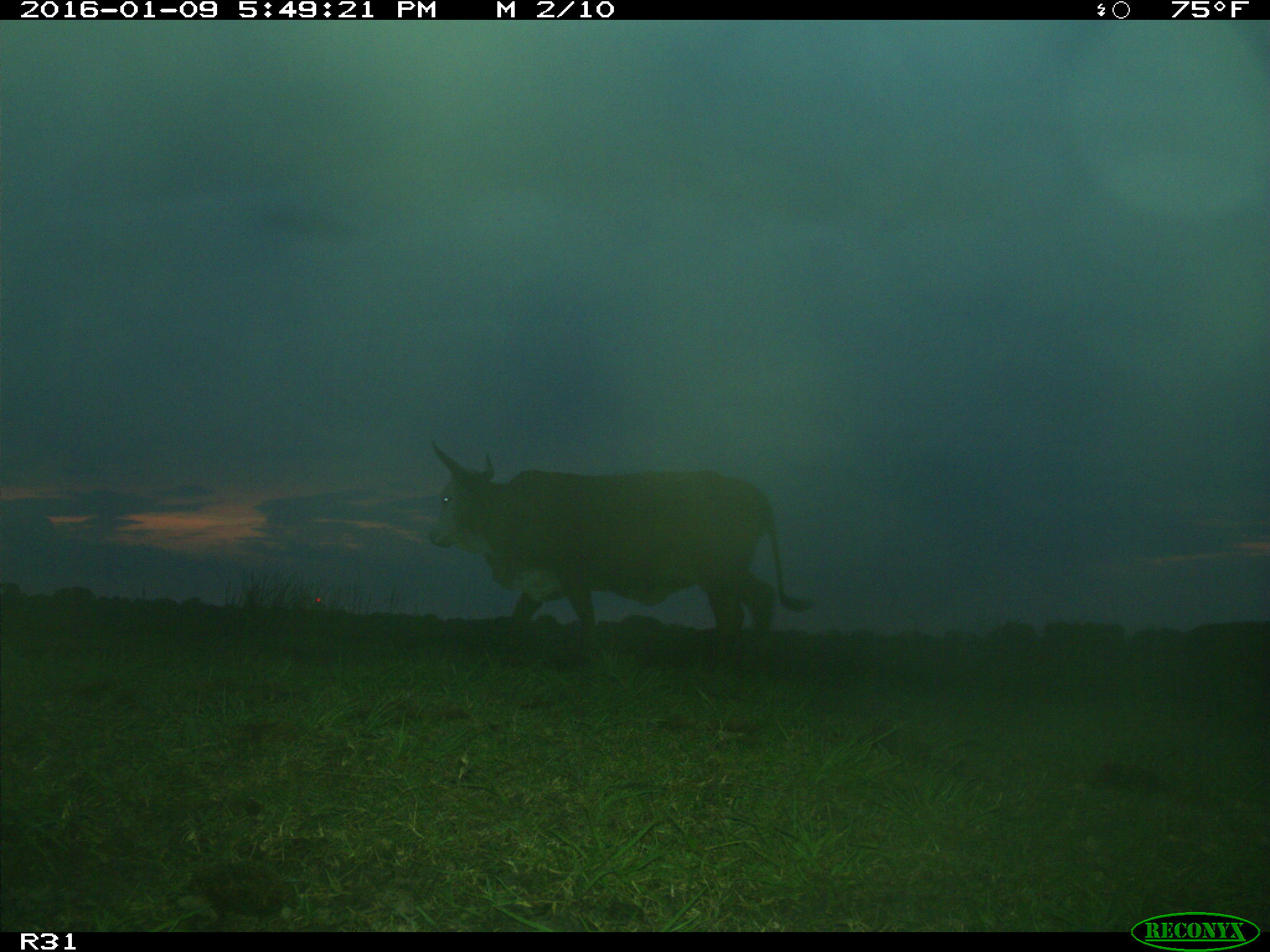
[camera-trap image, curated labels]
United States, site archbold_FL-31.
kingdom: Animalia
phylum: Chordata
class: Mammalia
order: Artiodactyla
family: Bovidae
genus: Bos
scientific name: Bos taurus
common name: domestic cow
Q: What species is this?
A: Bos taurus (domestic cow).